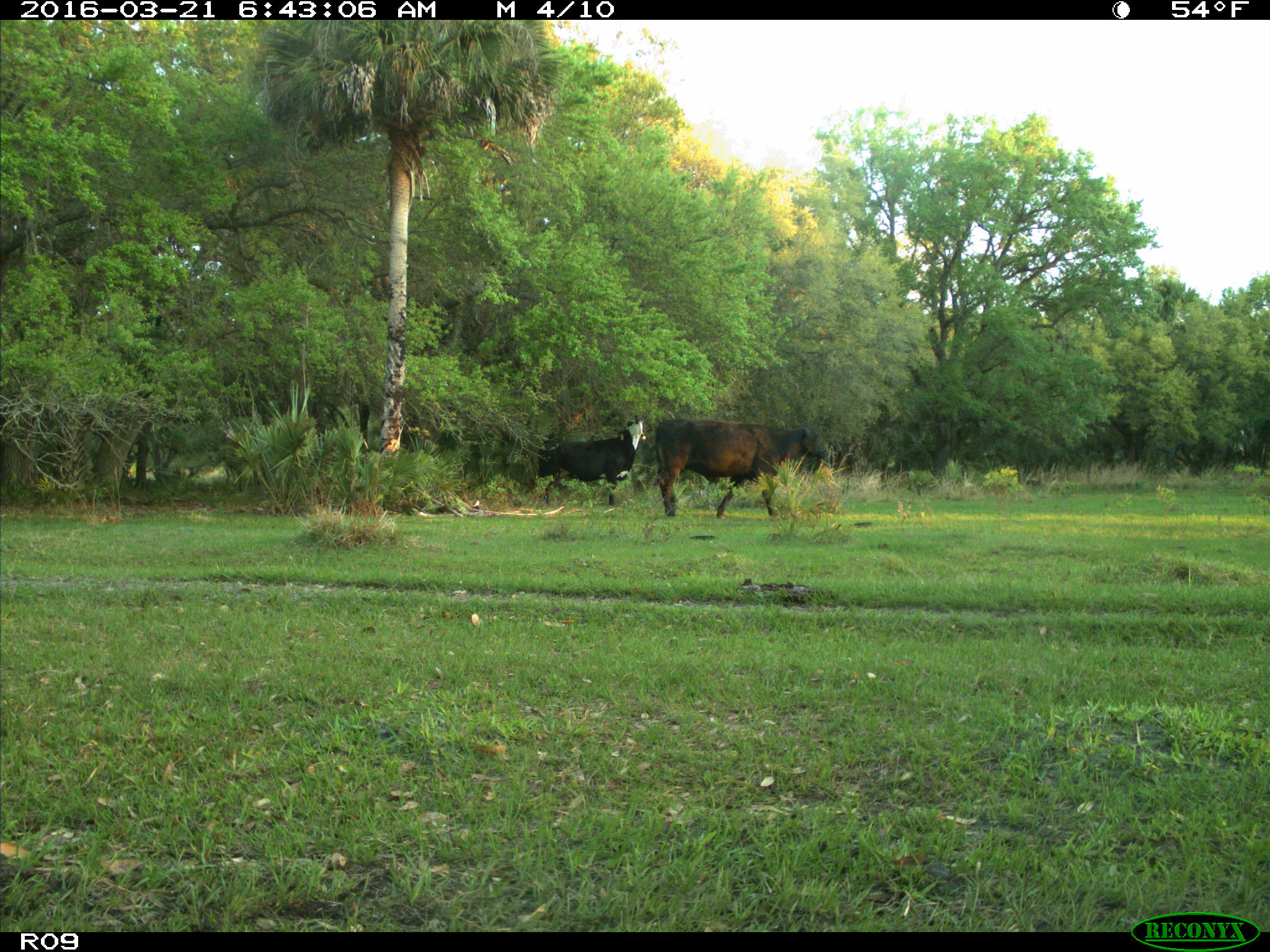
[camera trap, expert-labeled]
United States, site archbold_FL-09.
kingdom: Animalia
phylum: Chordata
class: Mammalia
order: Artiodactyla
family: Bovidae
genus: Bos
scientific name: Bos taurus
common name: domestic cow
Bos taurus (domestic cow).